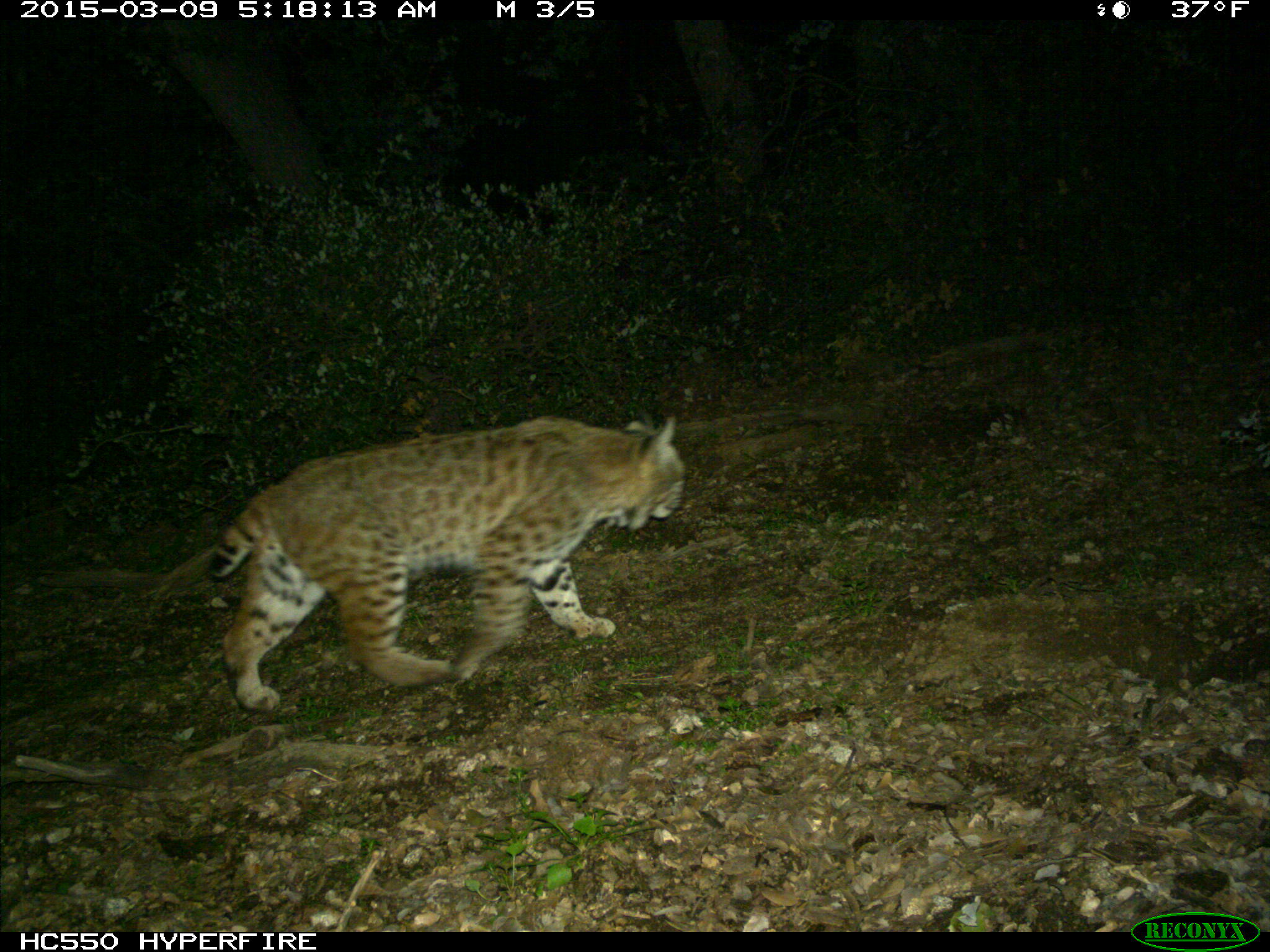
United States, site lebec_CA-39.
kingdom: Animalia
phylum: Chordata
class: Mammalia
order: Carnivora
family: Felidae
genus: Lynx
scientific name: Lynx rufus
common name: bobcat